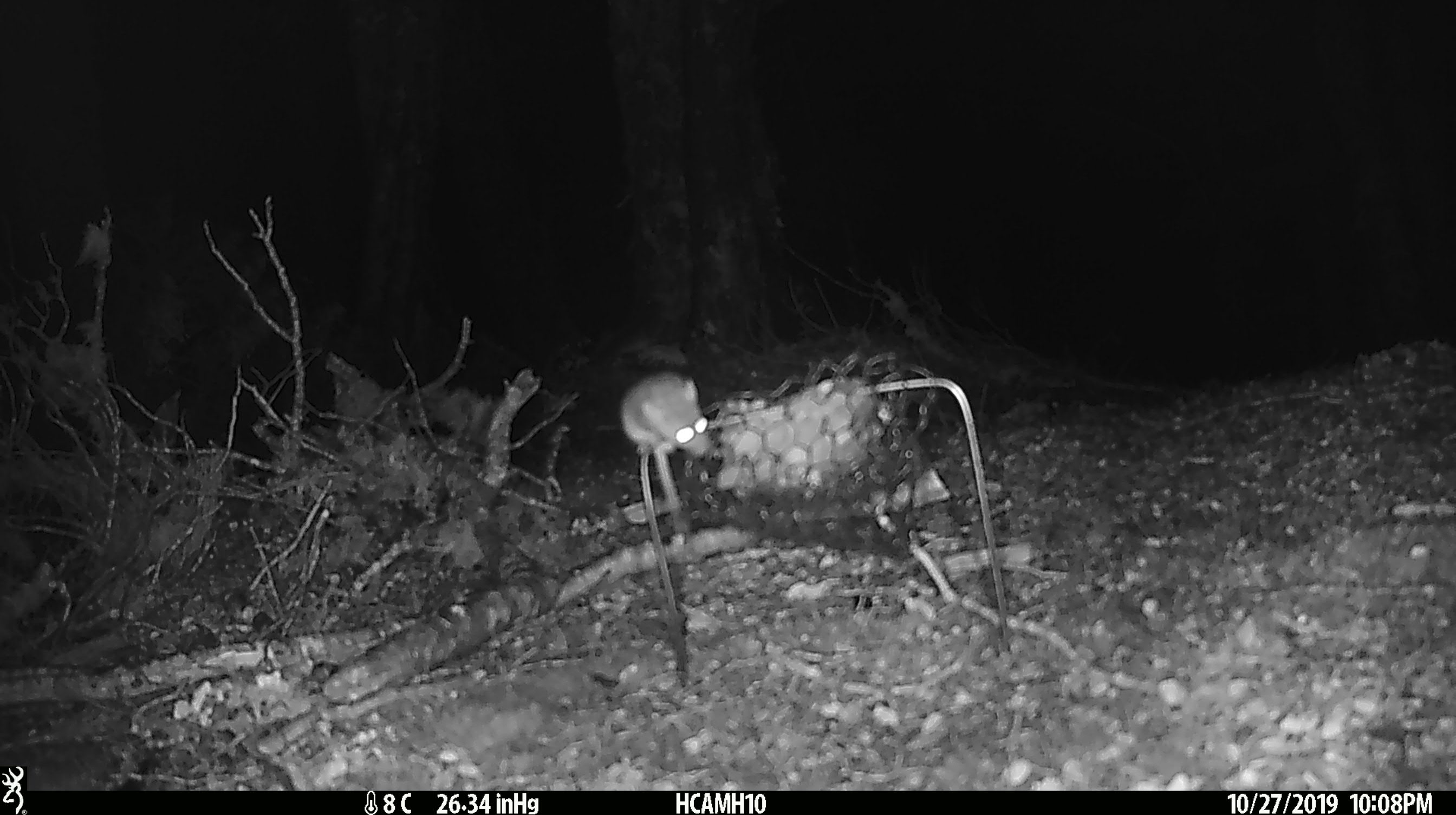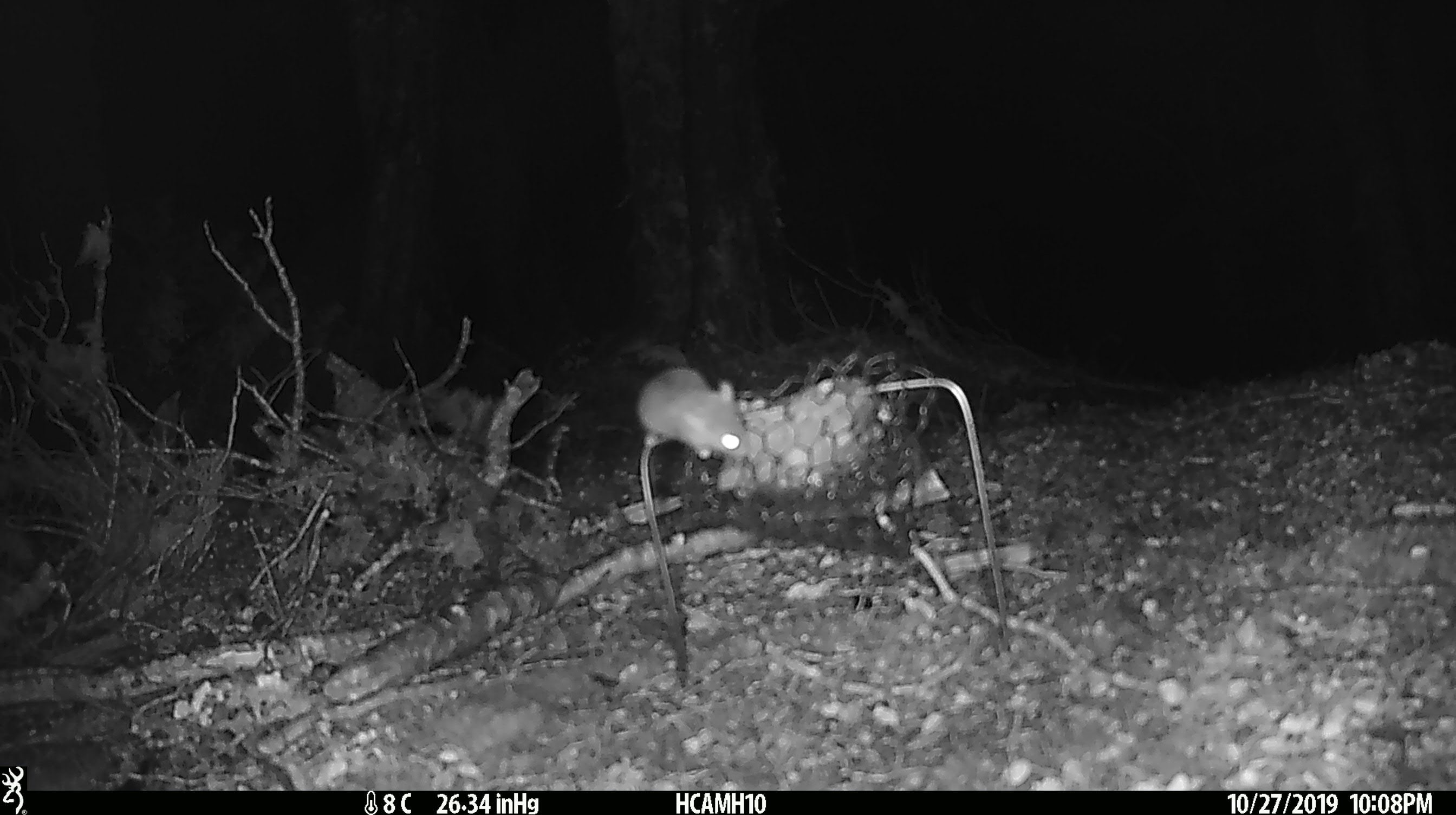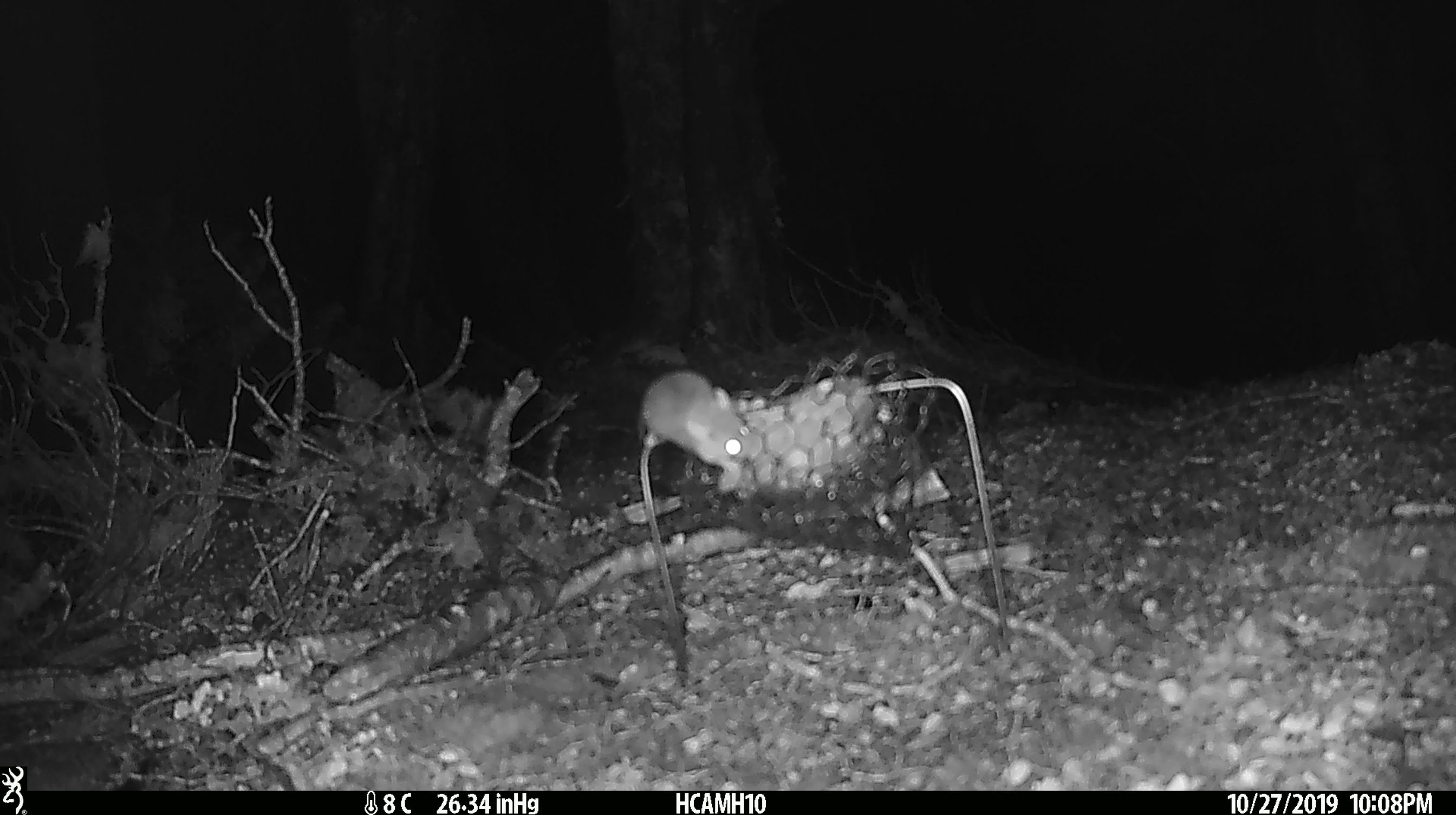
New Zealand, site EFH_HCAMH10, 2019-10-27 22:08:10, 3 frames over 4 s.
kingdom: Animalia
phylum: Chordata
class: Mammalia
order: Rodentia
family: Muridae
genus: Mus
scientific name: Mus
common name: mouse